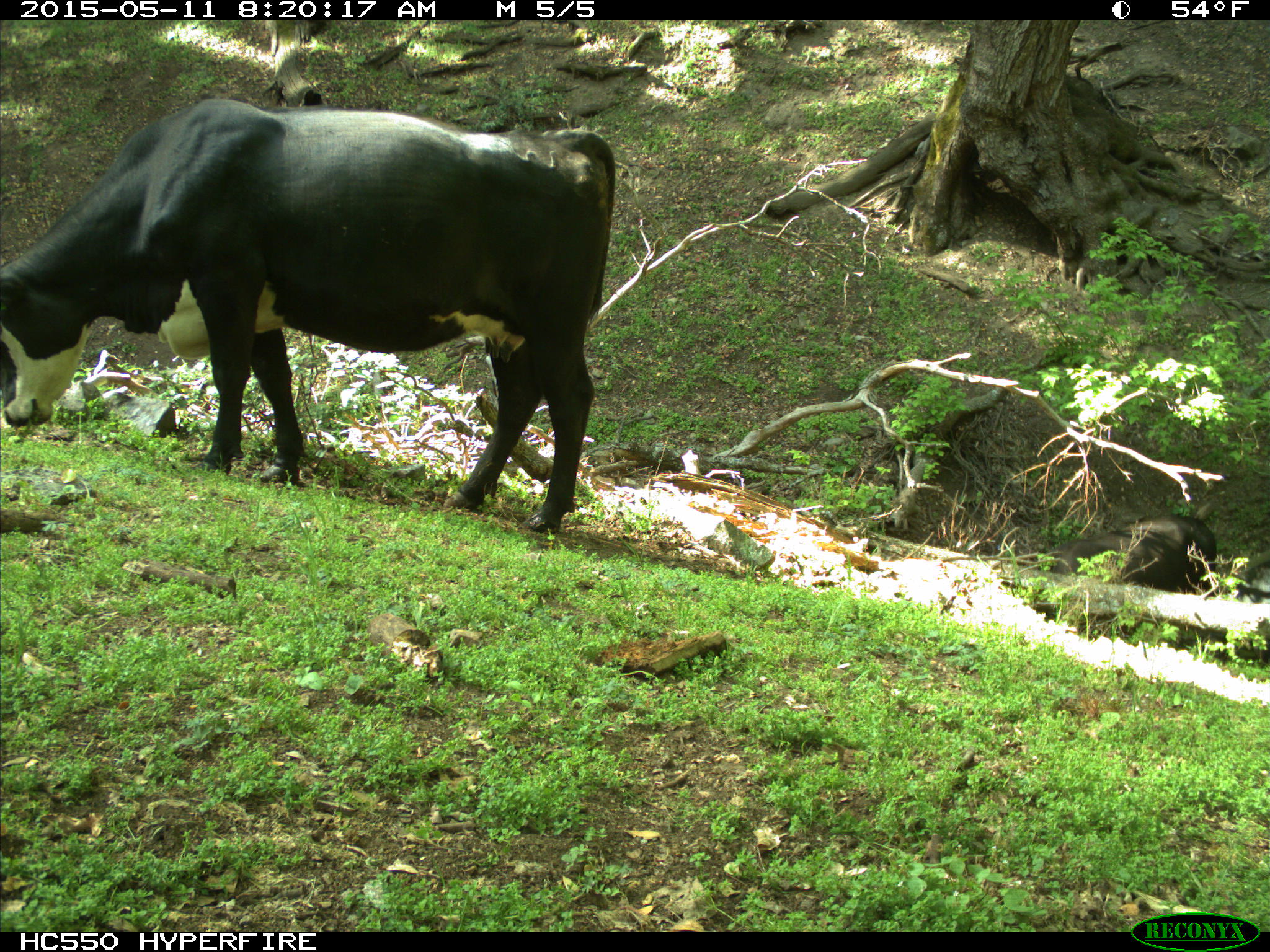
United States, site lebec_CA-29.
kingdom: Animalia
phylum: Chordata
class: Mammalia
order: Artiodactyla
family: Bovidae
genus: Bos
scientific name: Bos taurus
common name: domestic cow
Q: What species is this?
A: Bos taurus (domestic cow).